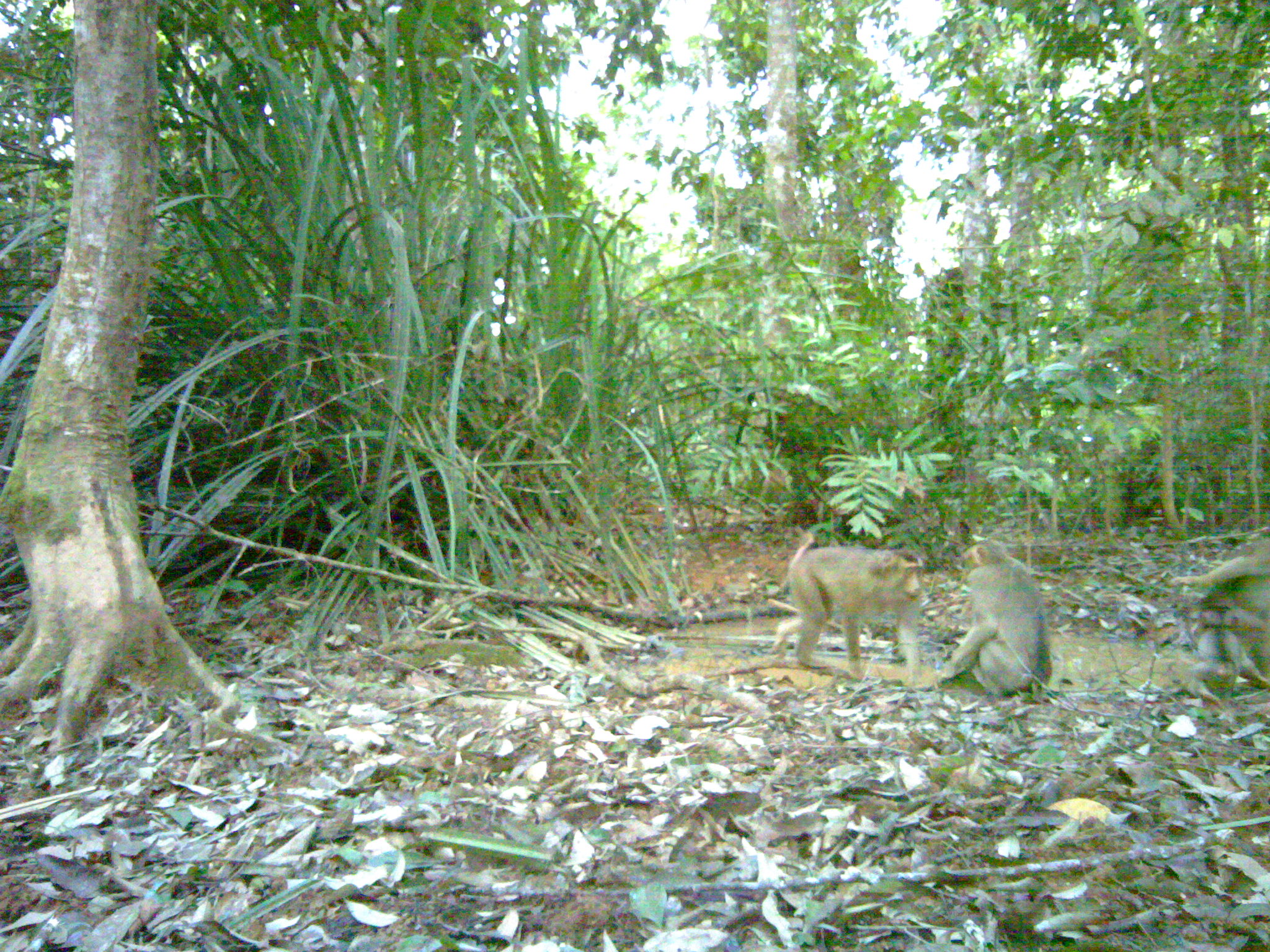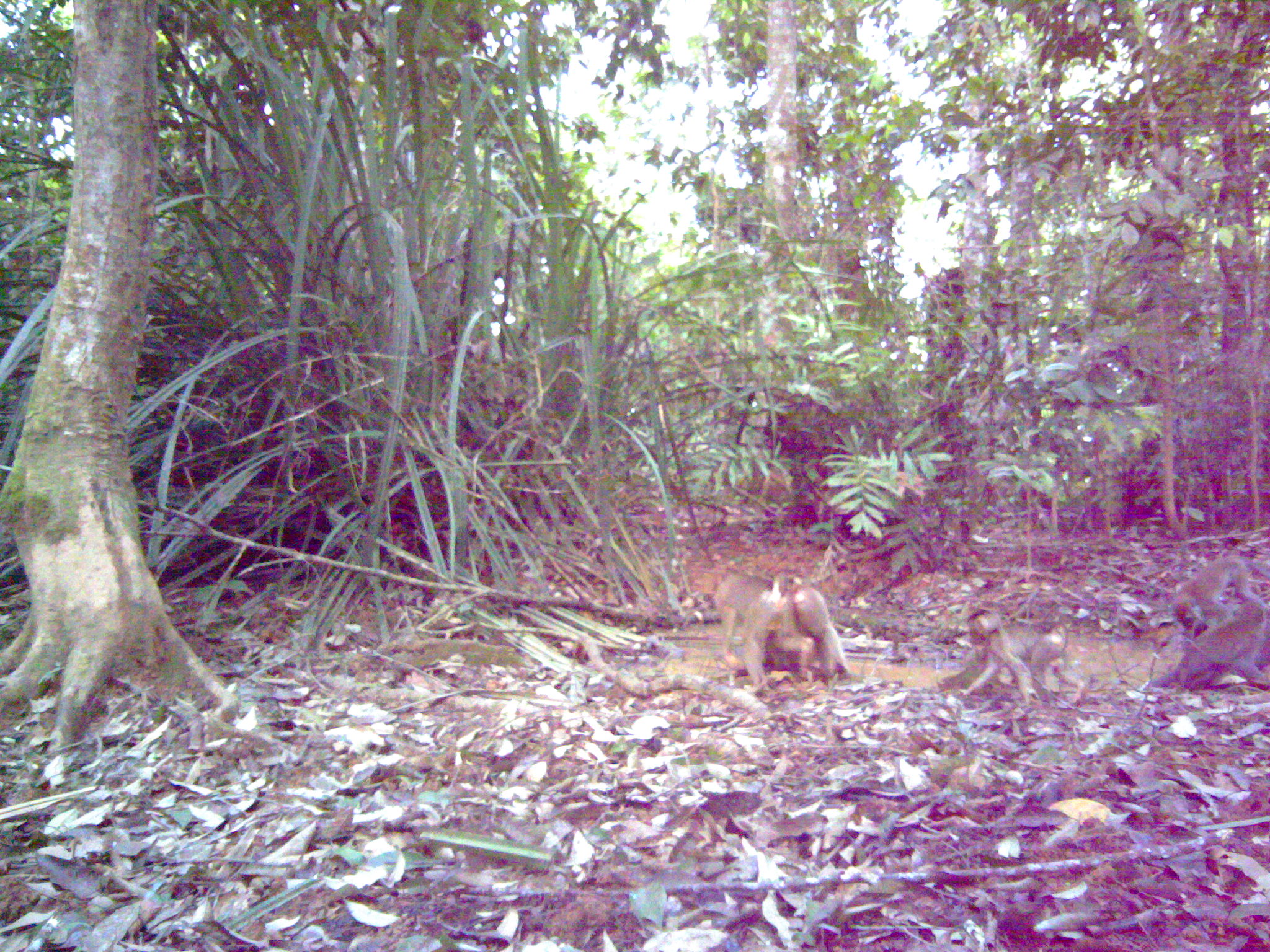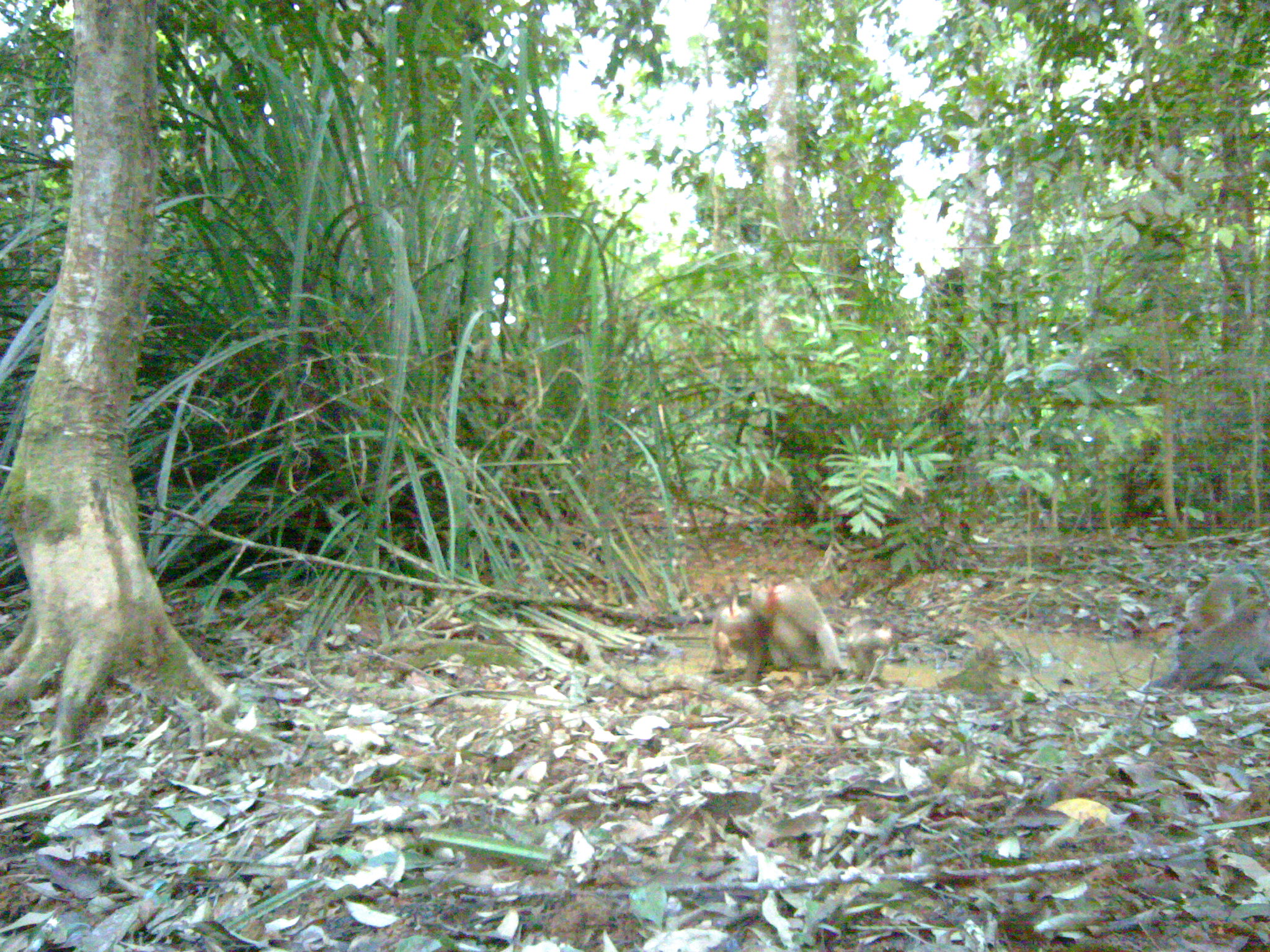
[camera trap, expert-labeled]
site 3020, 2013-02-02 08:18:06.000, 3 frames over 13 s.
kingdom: Animalia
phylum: Chordata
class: Mammalia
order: Primates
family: Cercopithecidae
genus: Macaca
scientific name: Macaca nemestrina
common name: southern pig-tailed macaque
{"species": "Macaca nemestrina (southern pig-tailed macaque)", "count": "4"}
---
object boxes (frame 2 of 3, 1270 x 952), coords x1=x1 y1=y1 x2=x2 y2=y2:
macaca nemestrina: x1=717 y1=570 x2=850 y2=693; x1=958 y1=606 x2=1087 y2=708; x1=1147 y1=601 x2=1269 y2=694; x1=1171 y1=553 x2=1270 y2=627